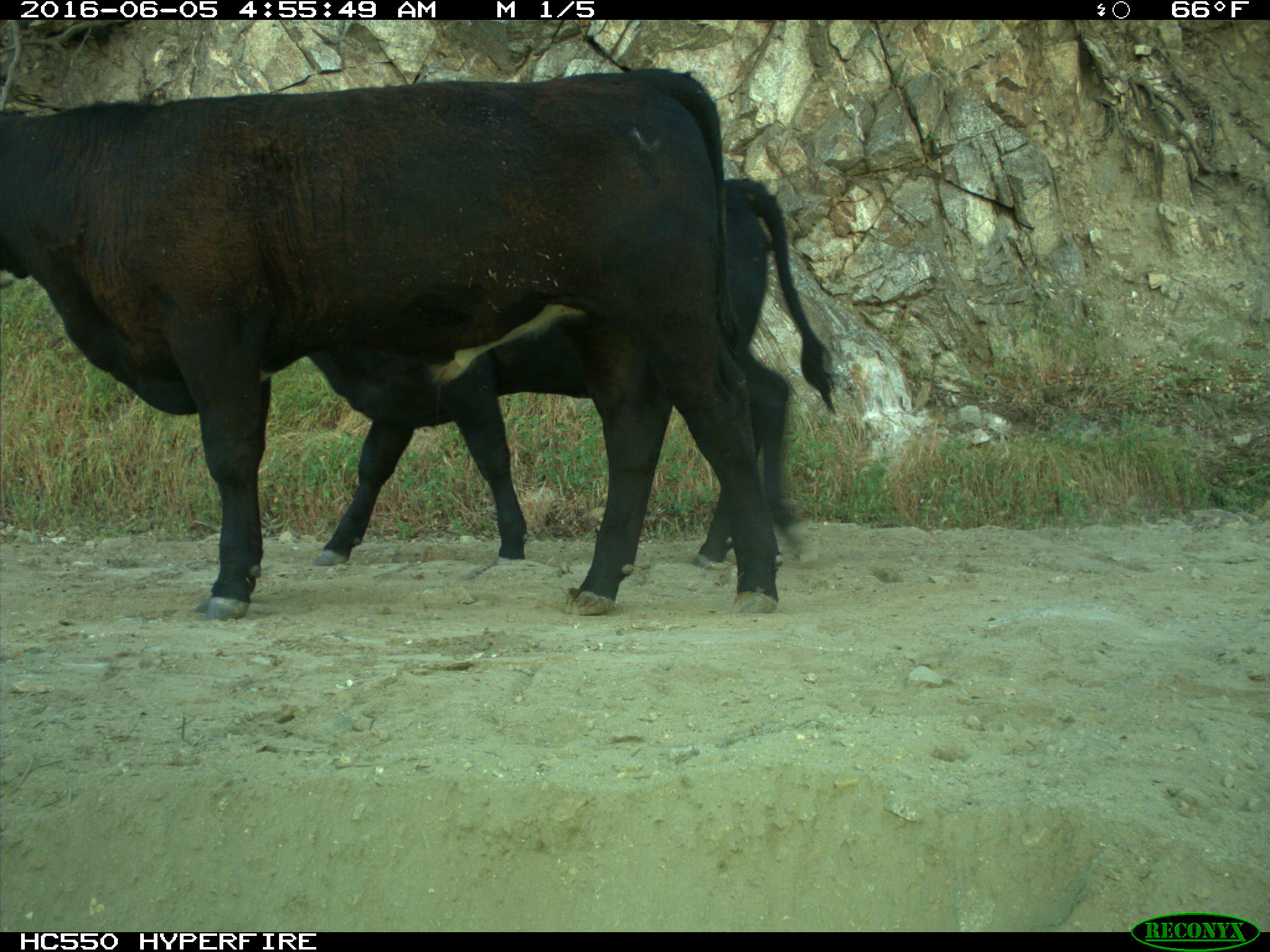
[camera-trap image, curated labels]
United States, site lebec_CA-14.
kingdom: Animalia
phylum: Chordata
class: Mammalia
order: Artiodactyla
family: Bovidae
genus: Bos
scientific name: Bos taurus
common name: domestic cow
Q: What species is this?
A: Bos taurus (domestic cow).